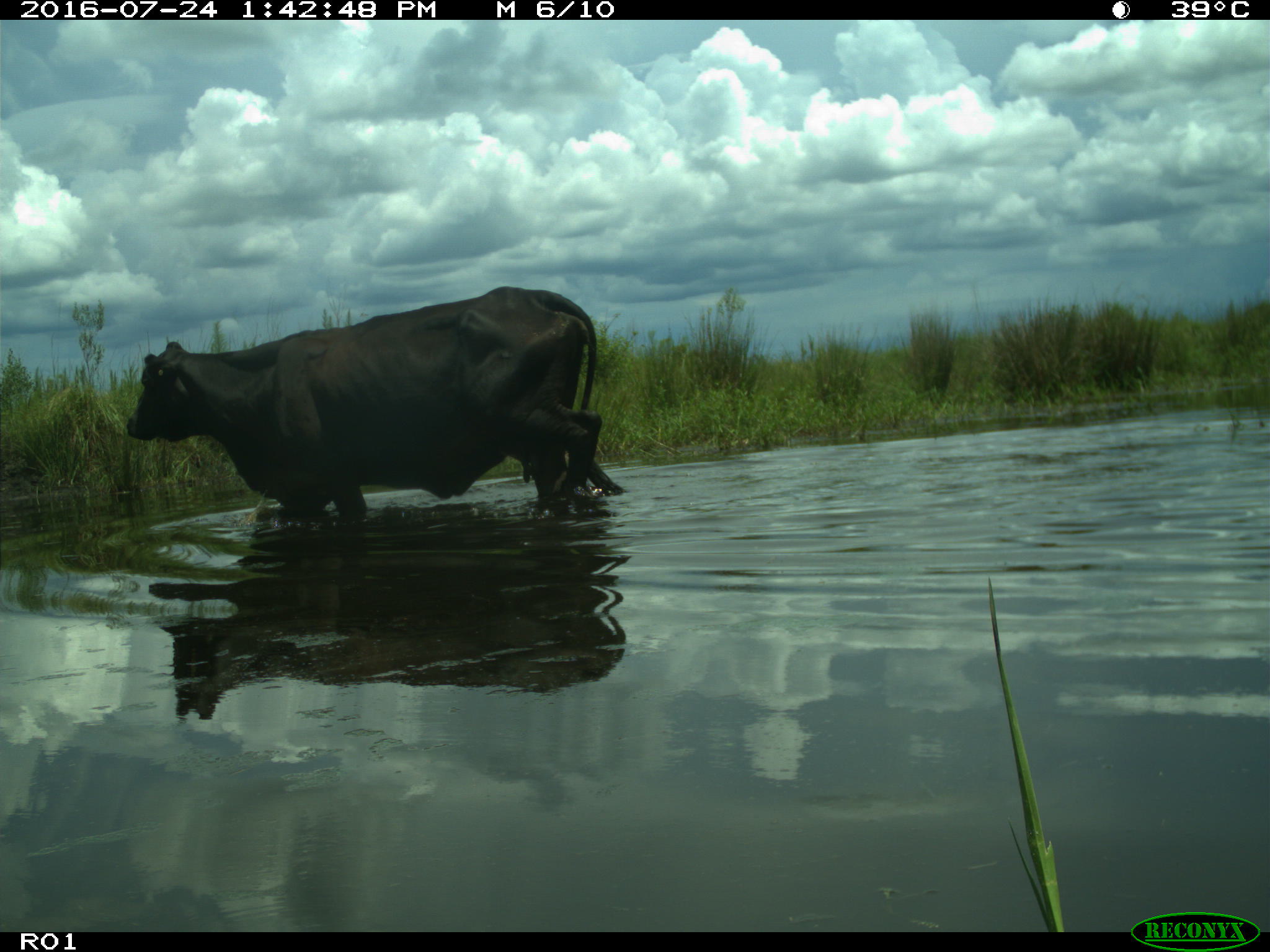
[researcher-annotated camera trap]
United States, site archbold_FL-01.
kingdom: Animalia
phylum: Chordata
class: Mammalia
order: Artiodactyla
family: Bovidae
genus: Bos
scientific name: Bos taurus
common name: domestic cow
Bos taurus (domestic cow).